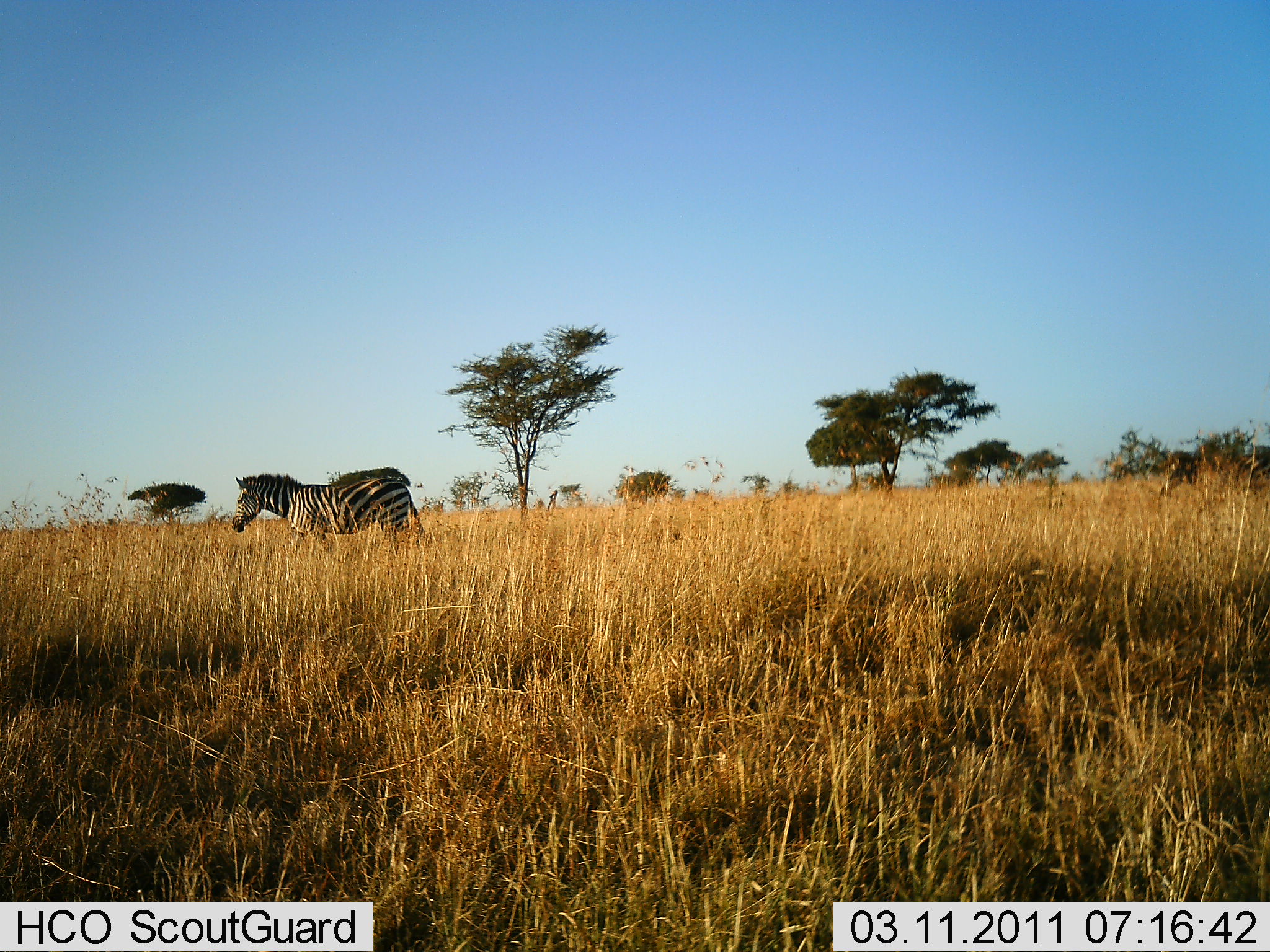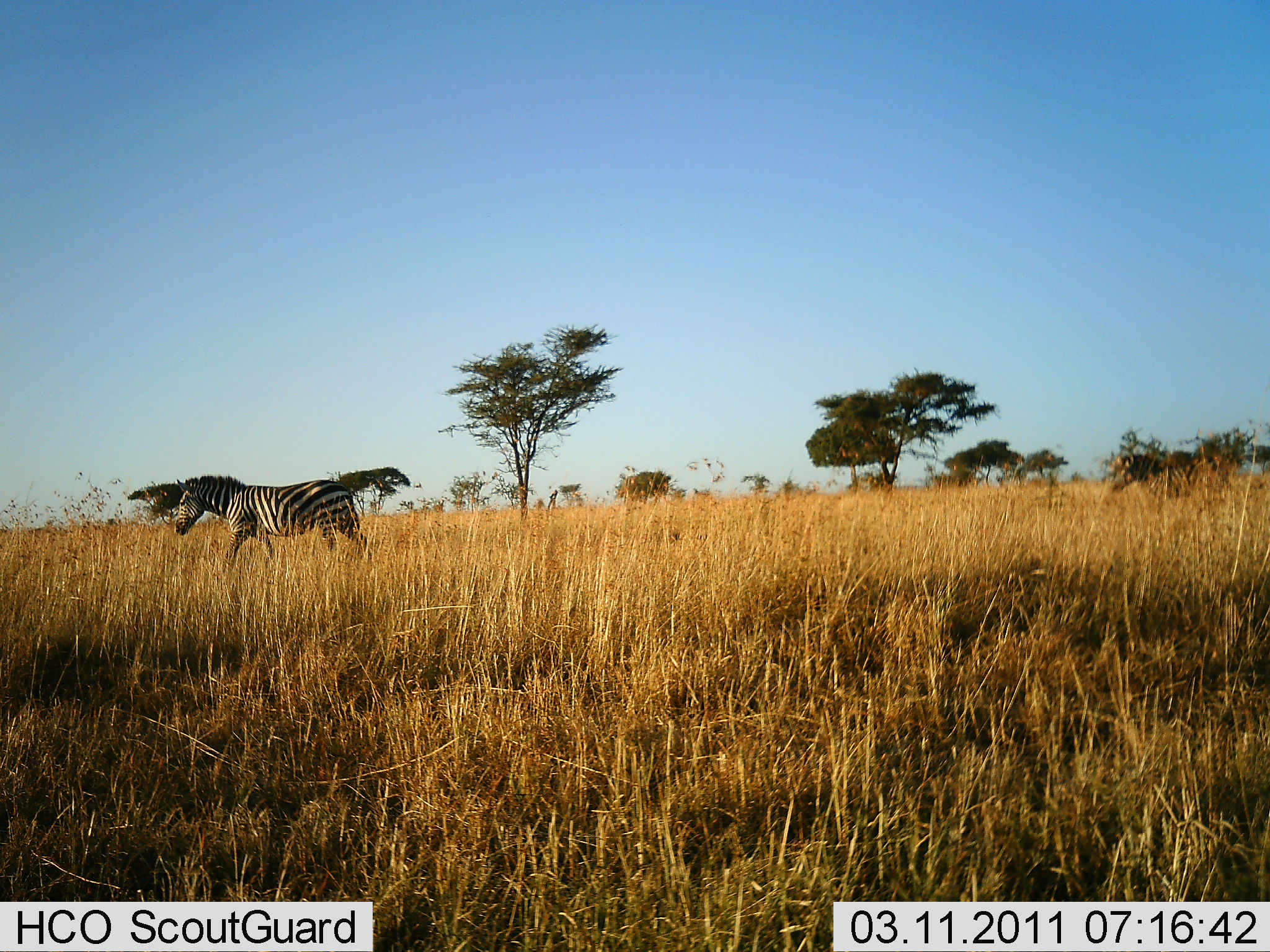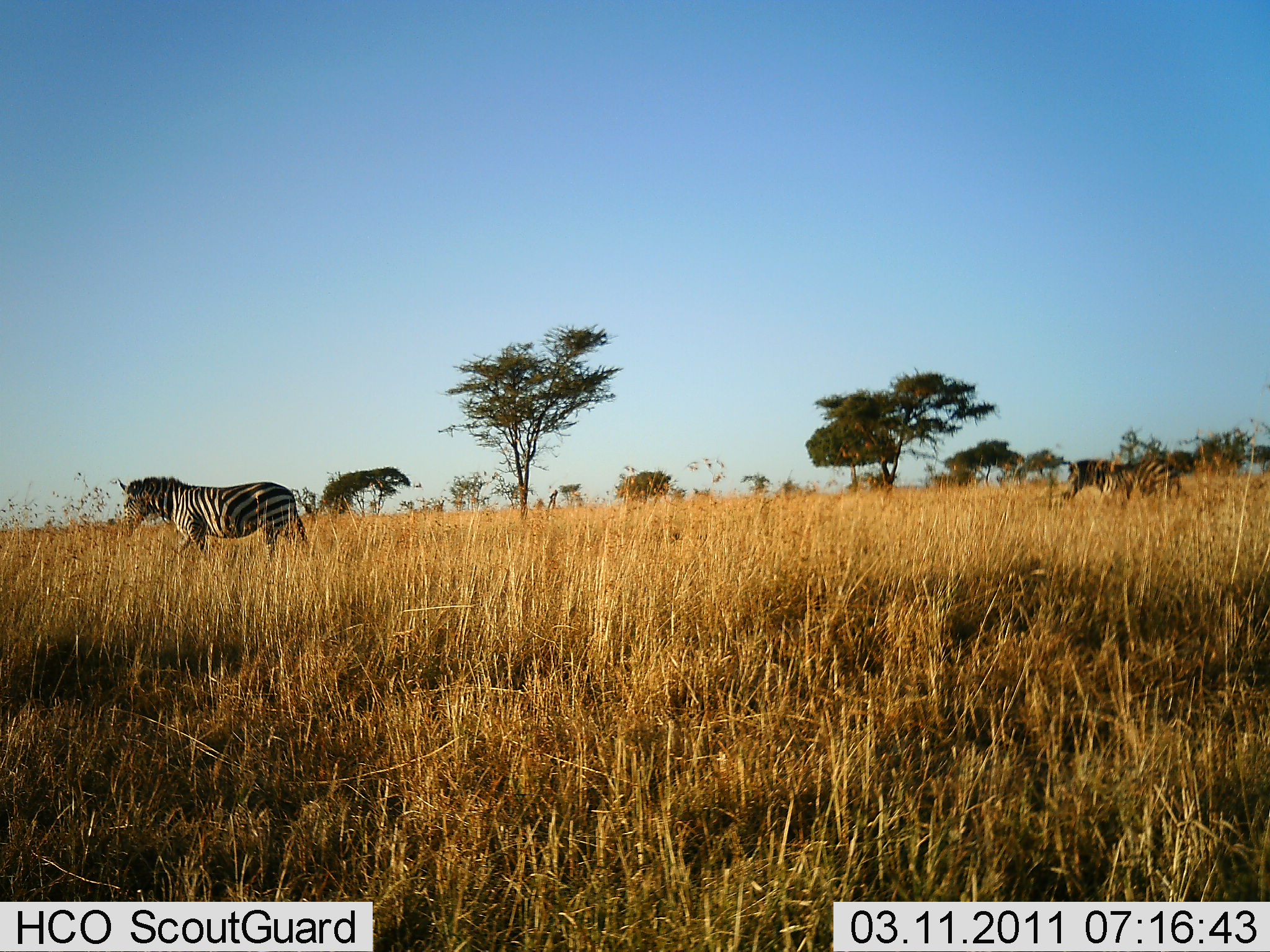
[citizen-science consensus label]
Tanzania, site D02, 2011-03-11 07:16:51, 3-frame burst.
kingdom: Animalia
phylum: Chordata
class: Mammalia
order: Perissodactyla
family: Equidae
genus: Equus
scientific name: Equus quagga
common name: plains zebra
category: zebra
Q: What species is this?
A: Zebra (plains zebra) (Equus quagga).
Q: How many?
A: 2.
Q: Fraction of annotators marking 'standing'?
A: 0%.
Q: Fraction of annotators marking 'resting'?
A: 0%.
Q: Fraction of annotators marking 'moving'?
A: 100%.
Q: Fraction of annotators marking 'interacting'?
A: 0%.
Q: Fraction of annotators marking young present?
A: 9%.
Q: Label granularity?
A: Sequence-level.